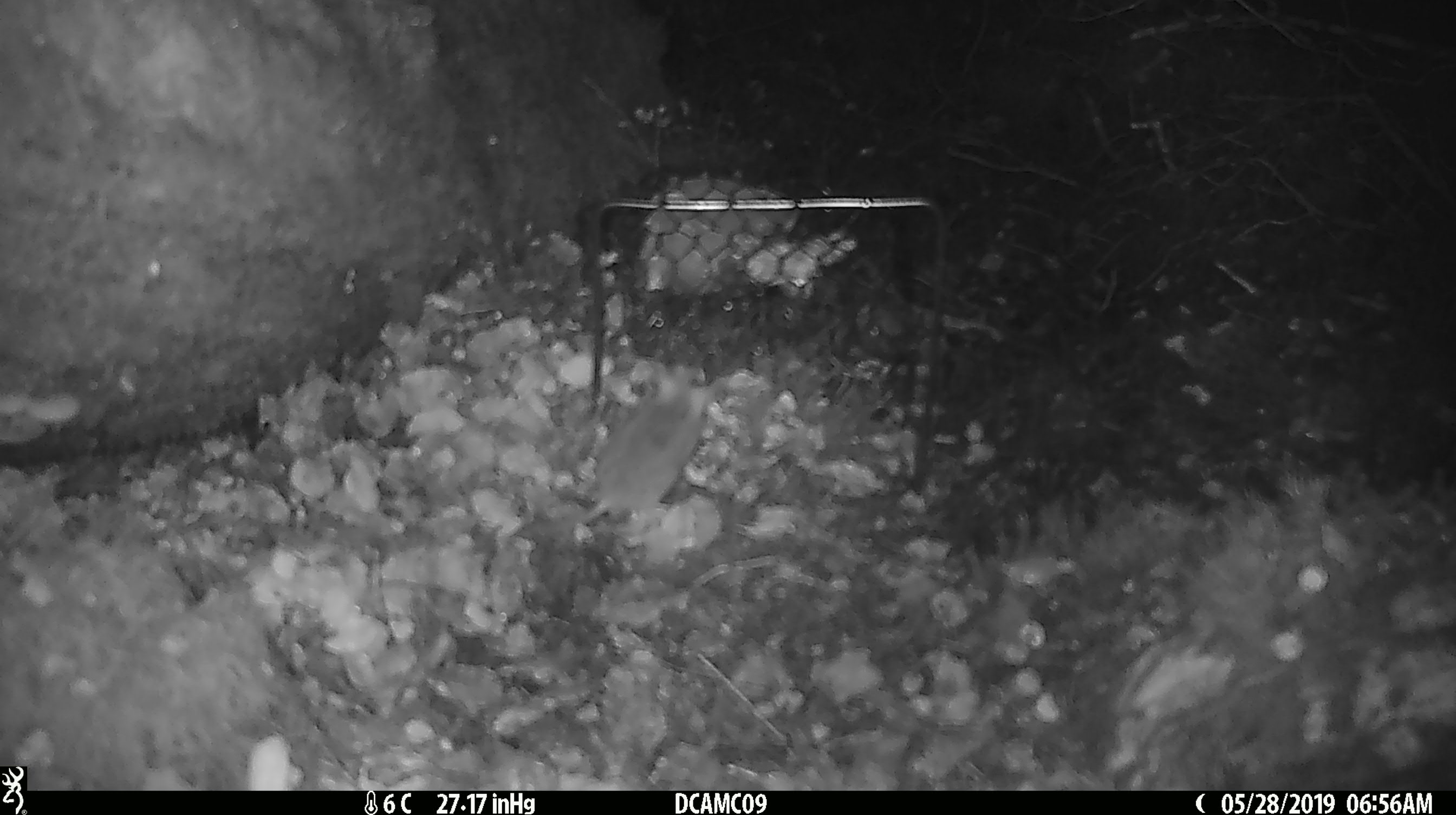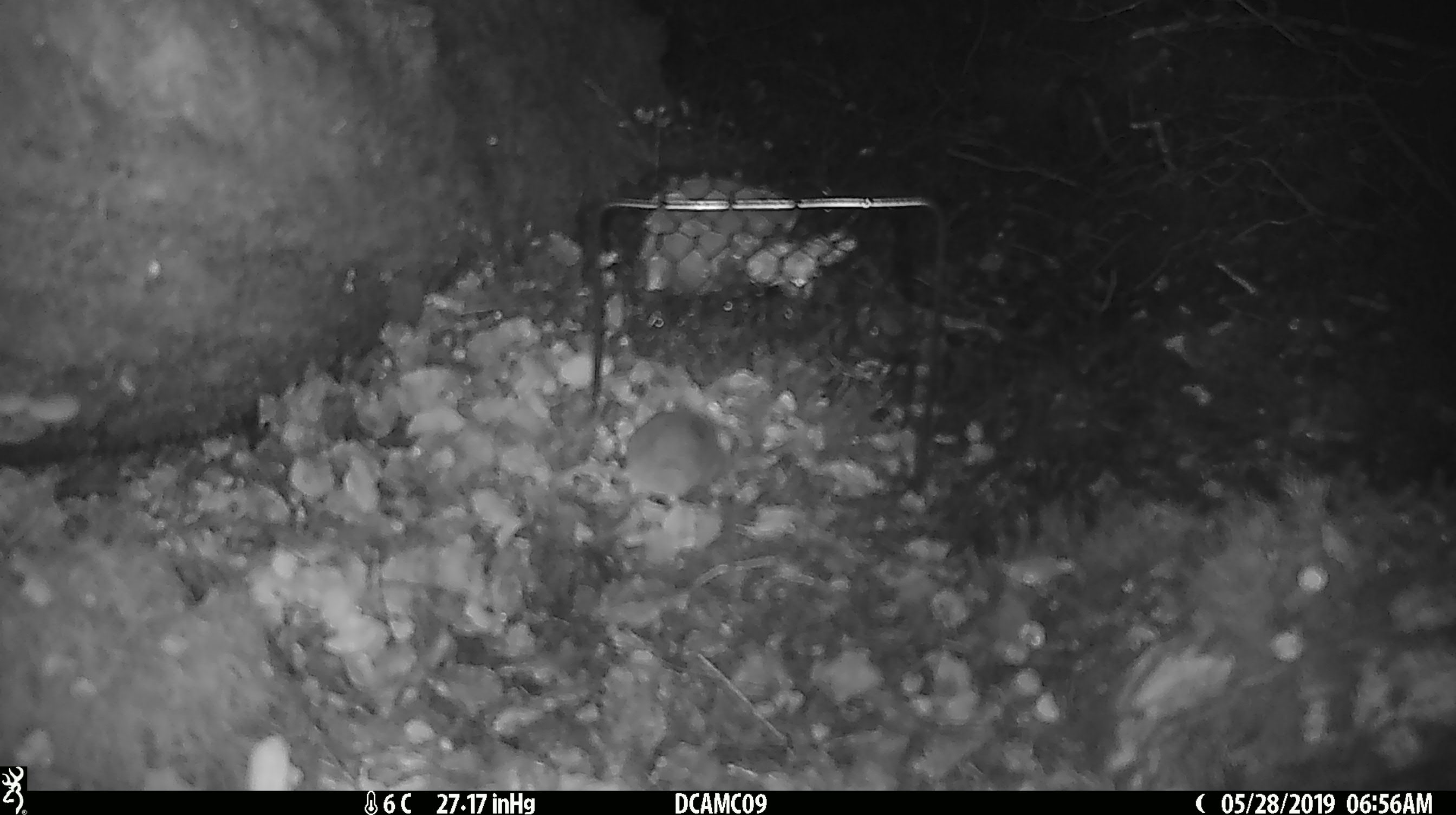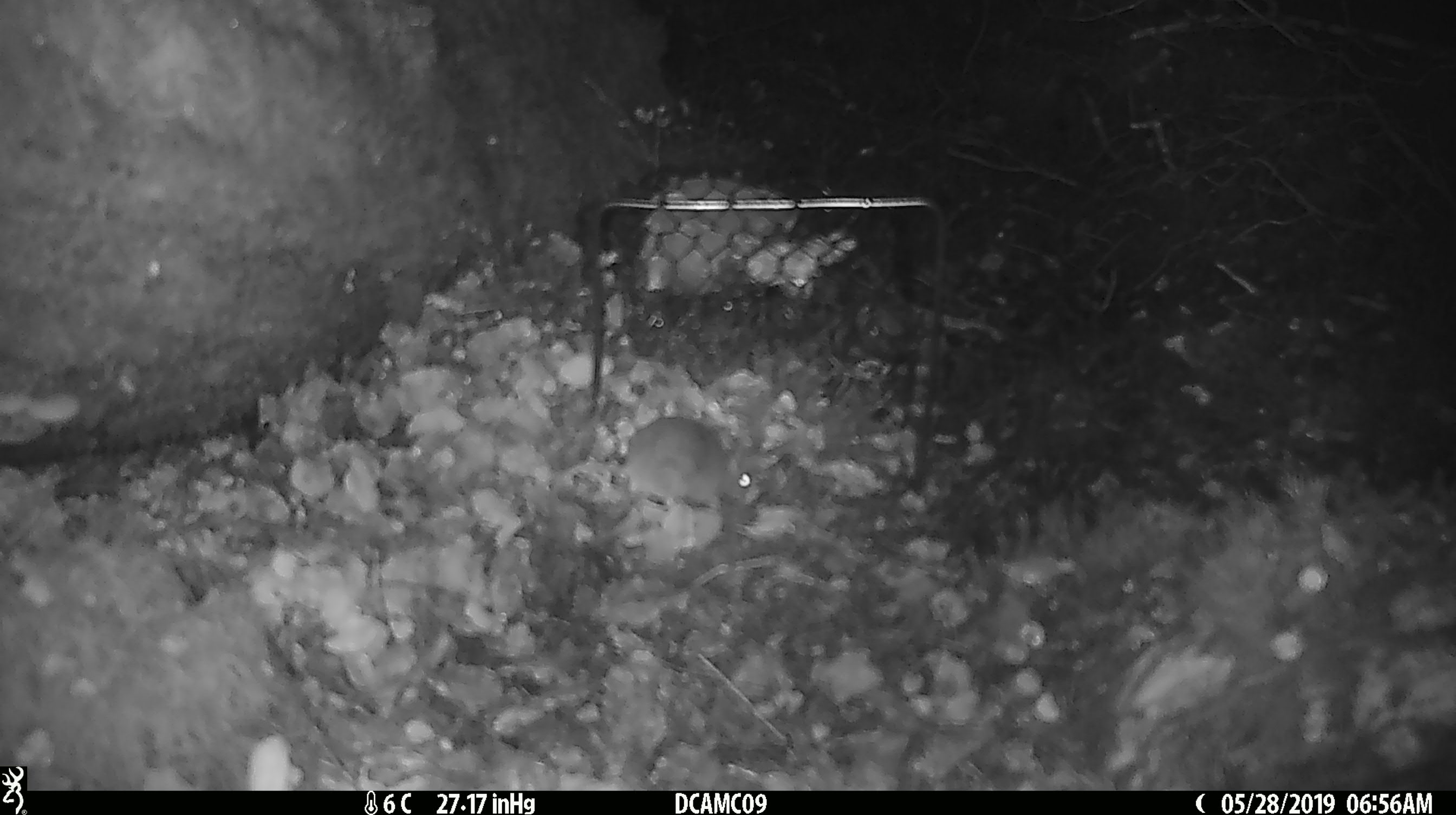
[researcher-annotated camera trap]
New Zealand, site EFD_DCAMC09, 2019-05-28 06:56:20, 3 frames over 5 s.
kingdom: Animalia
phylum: Chordata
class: Mammalia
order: Rodentia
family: Muridae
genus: Mus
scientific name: Mus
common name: mouse